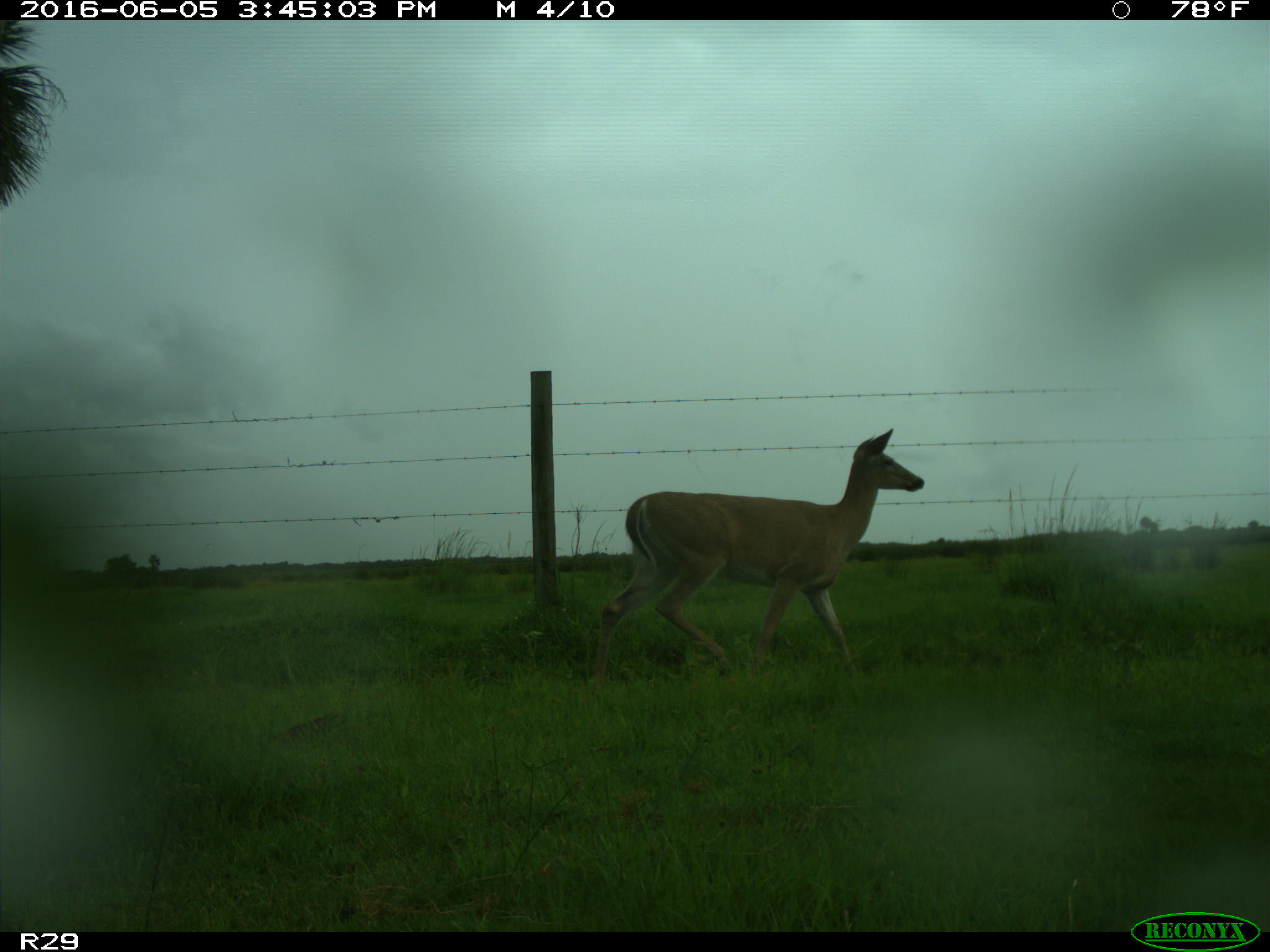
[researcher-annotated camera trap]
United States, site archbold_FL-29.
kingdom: Animalia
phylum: Chordata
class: Mammalia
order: Artiodactyla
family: Cervidae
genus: Odocoileus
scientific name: Odocoileus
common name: deer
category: unidentified deer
Unidentified deer (deer) (Odocoileus).